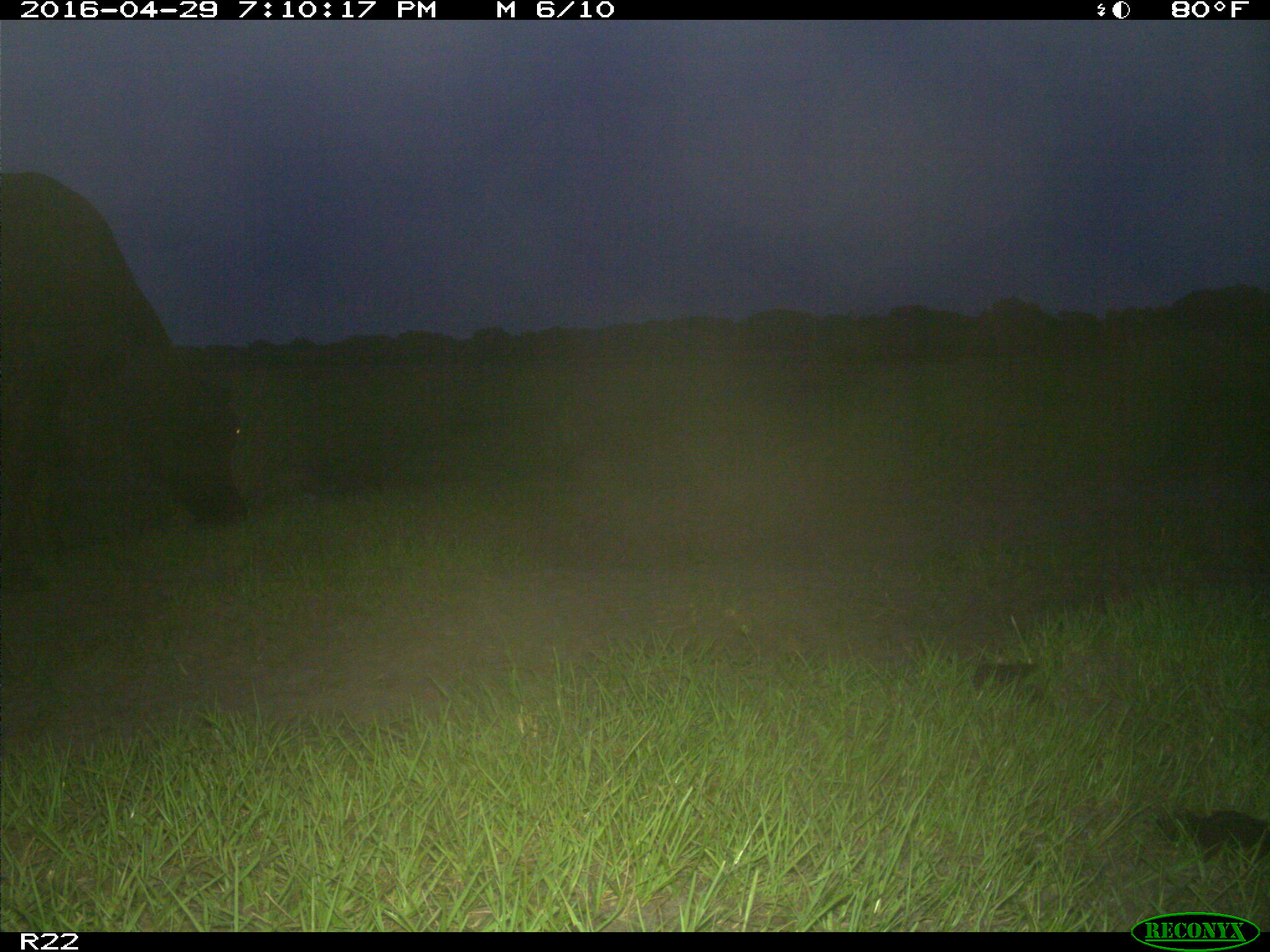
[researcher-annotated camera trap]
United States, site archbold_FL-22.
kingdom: Animalia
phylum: Chordata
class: Mammalia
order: Artiodactyla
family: Bovidae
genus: Bos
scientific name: Bos taurus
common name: domestic cow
Bos taurus (domestic cow).